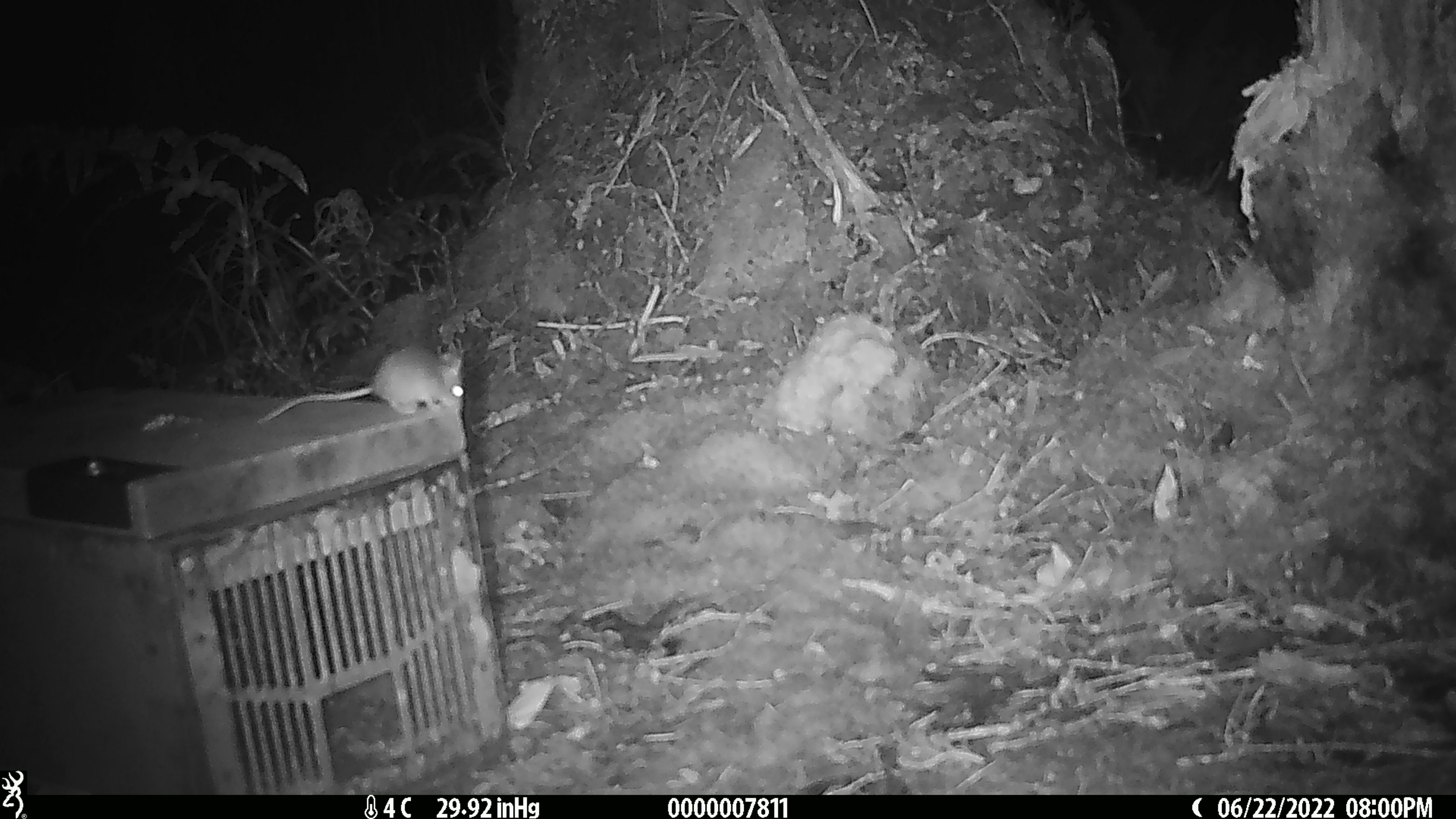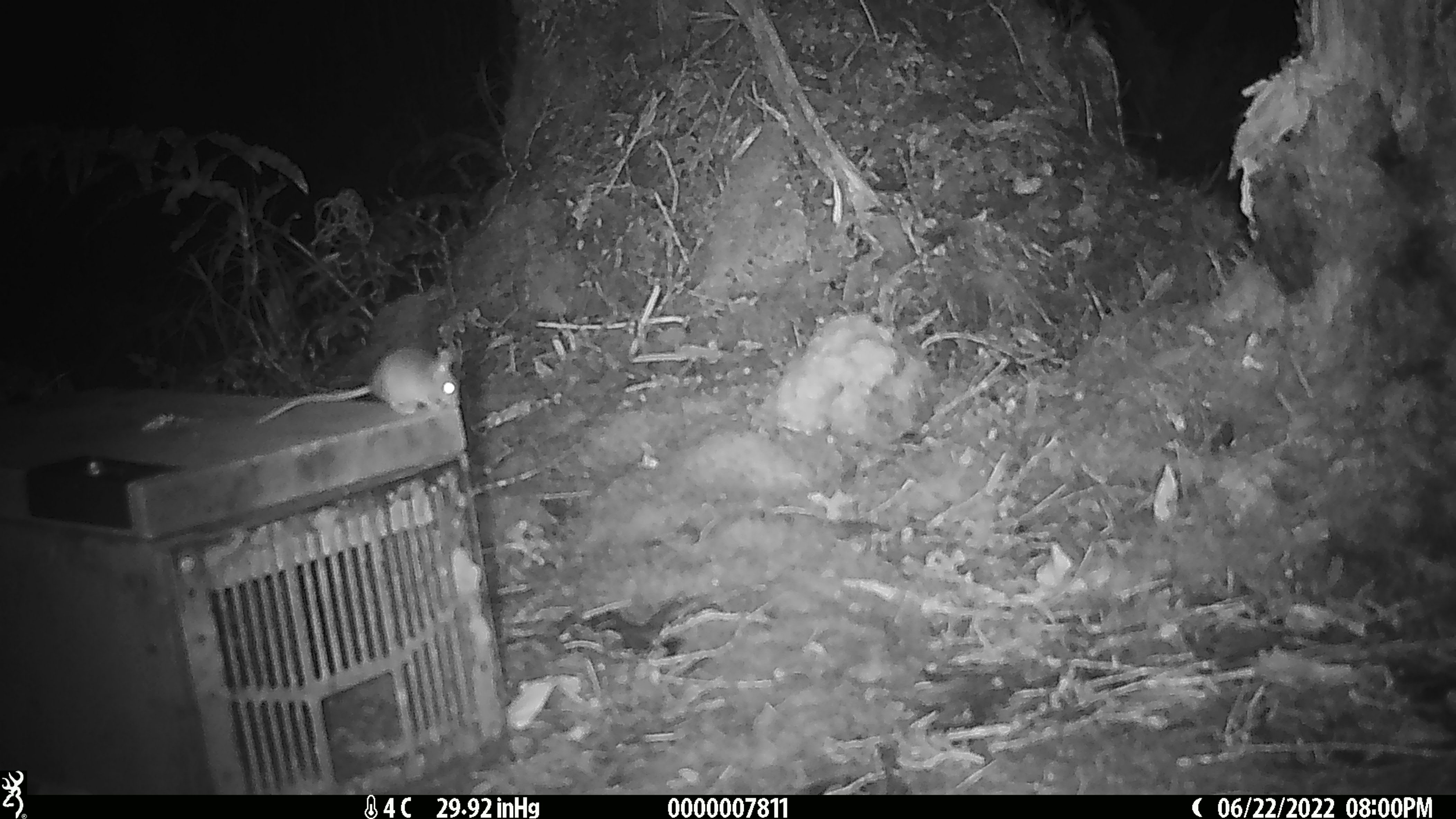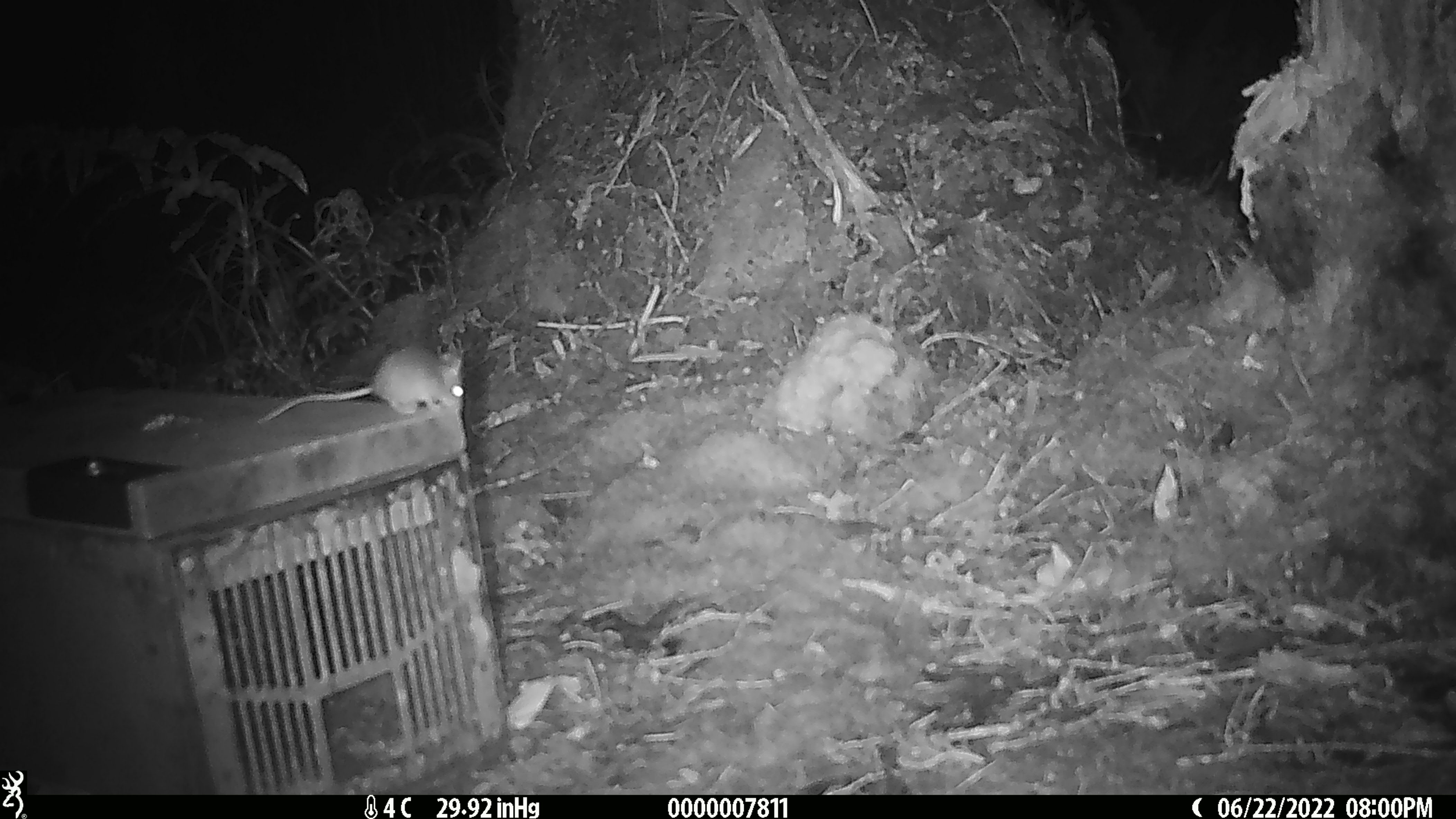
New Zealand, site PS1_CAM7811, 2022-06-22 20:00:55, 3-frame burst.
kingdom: Animalia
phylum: Chordata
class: Mammalia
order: Rodentia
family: Muridae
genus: Mus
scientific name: Mus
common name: mouse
Mouse (Mus).